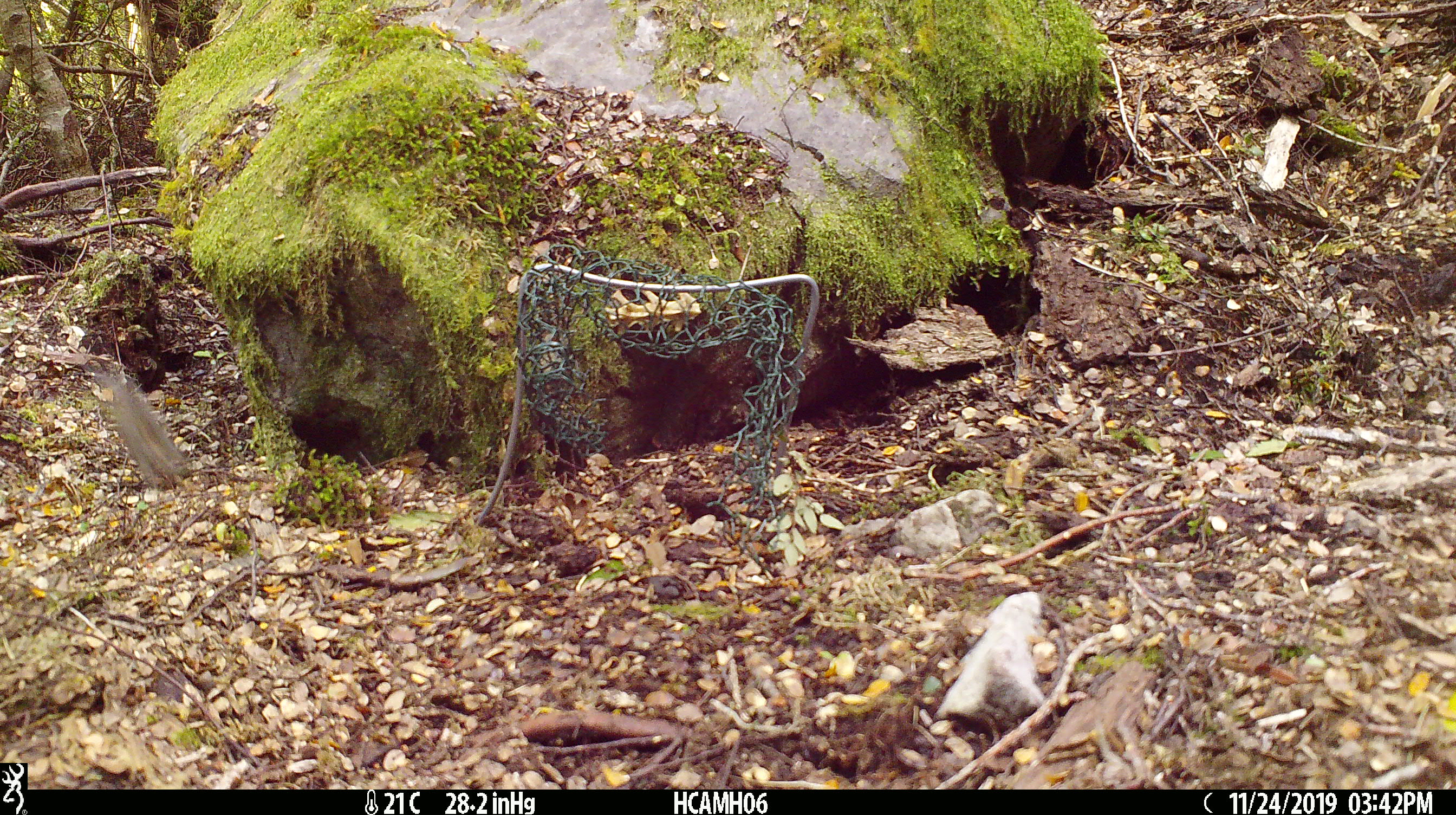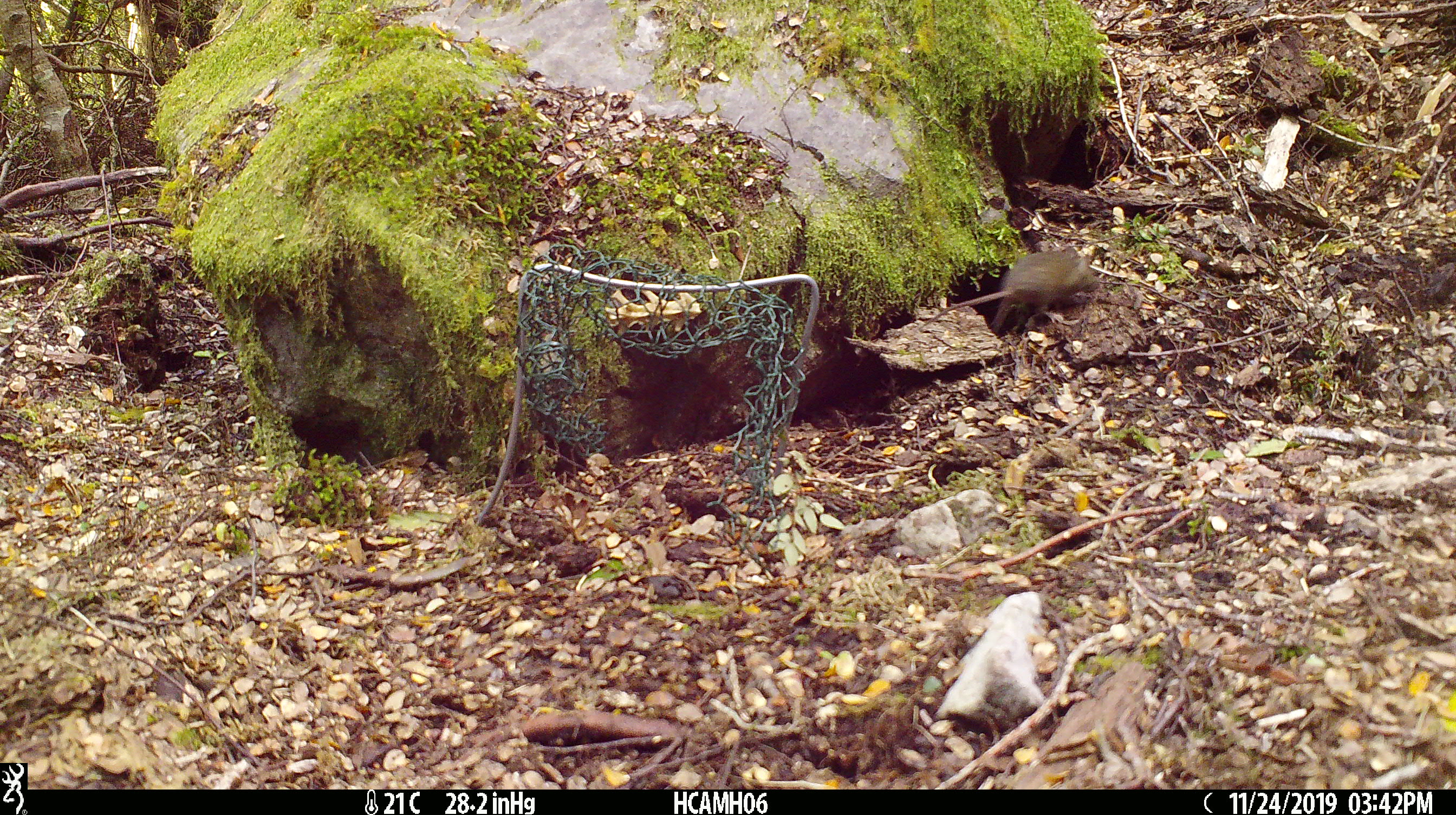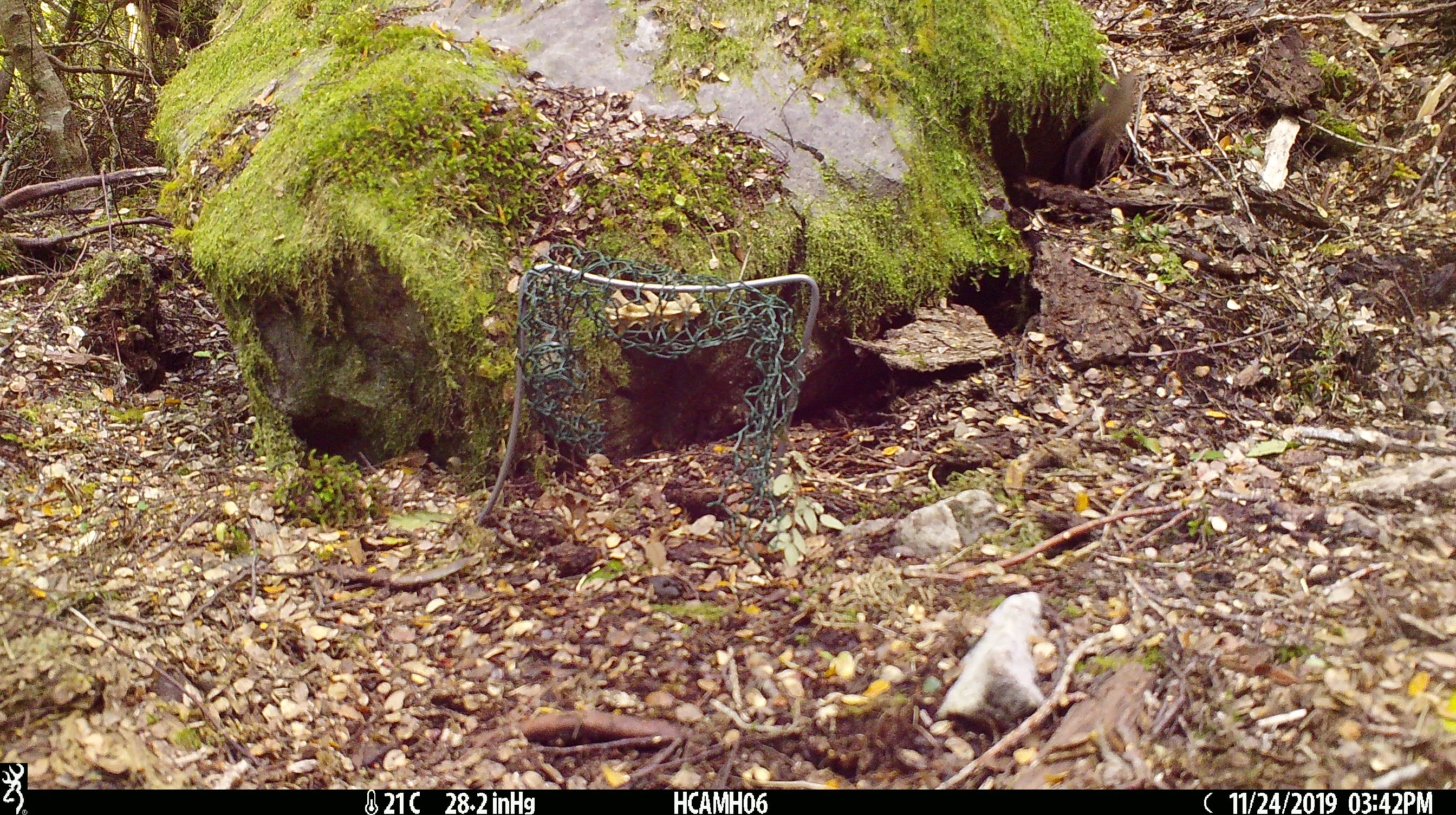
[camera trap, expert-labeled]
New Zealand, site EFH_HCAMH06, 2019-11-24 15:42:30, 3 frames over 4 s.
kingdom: Animalia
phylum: Chordata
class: Mammalia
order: Rodentia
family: Muridae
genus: Mus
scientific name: Mus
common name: mouse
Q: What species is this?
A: Mouse (Mus).